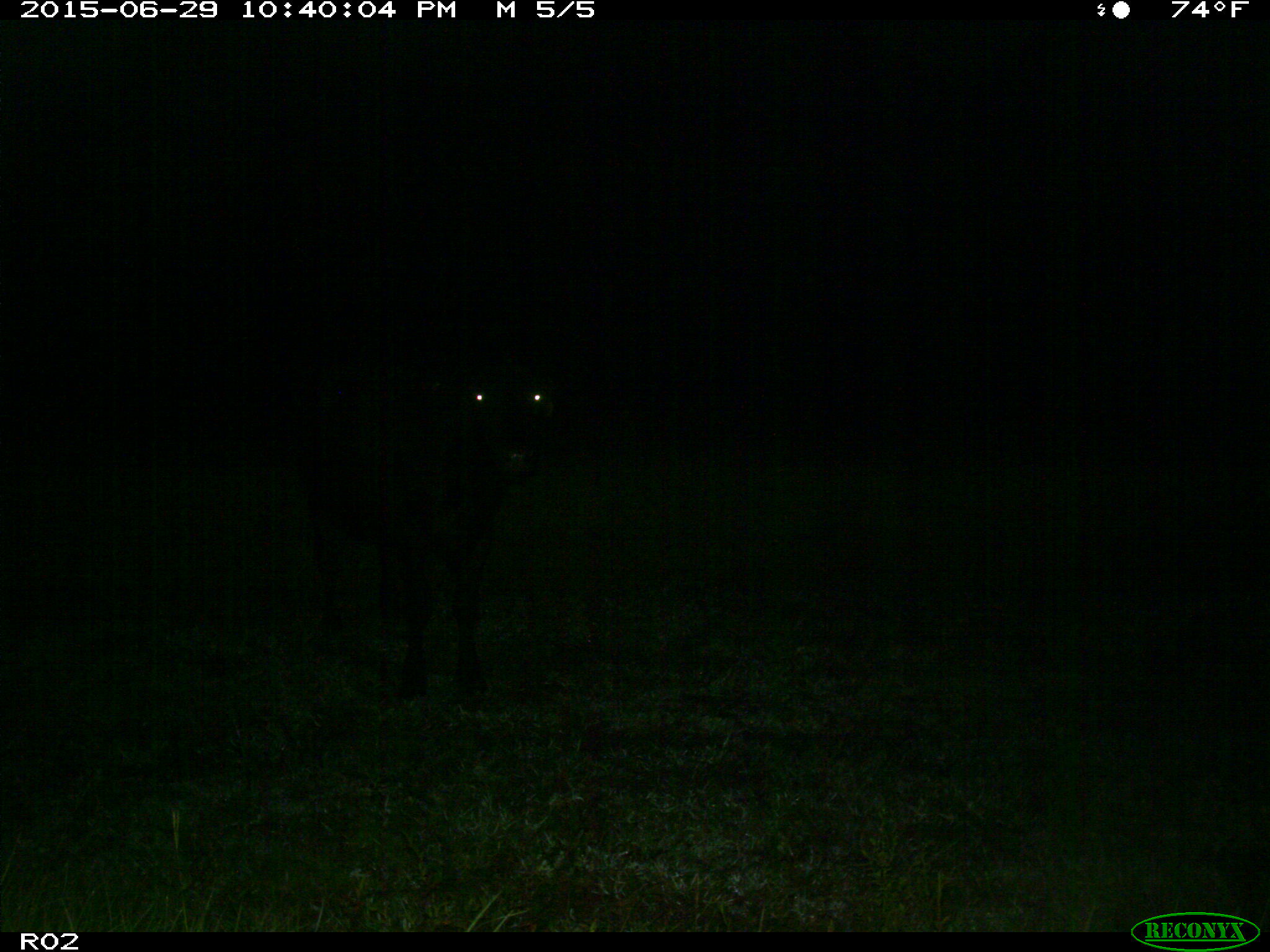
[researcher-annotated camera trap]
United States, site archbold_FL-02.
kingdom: Animalia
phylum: Chordata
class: Mammalia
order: Artiodactyla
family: Bovidae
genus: Bos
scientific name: Bos taurus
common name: domestic cow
Bos taurus (domestic cow).